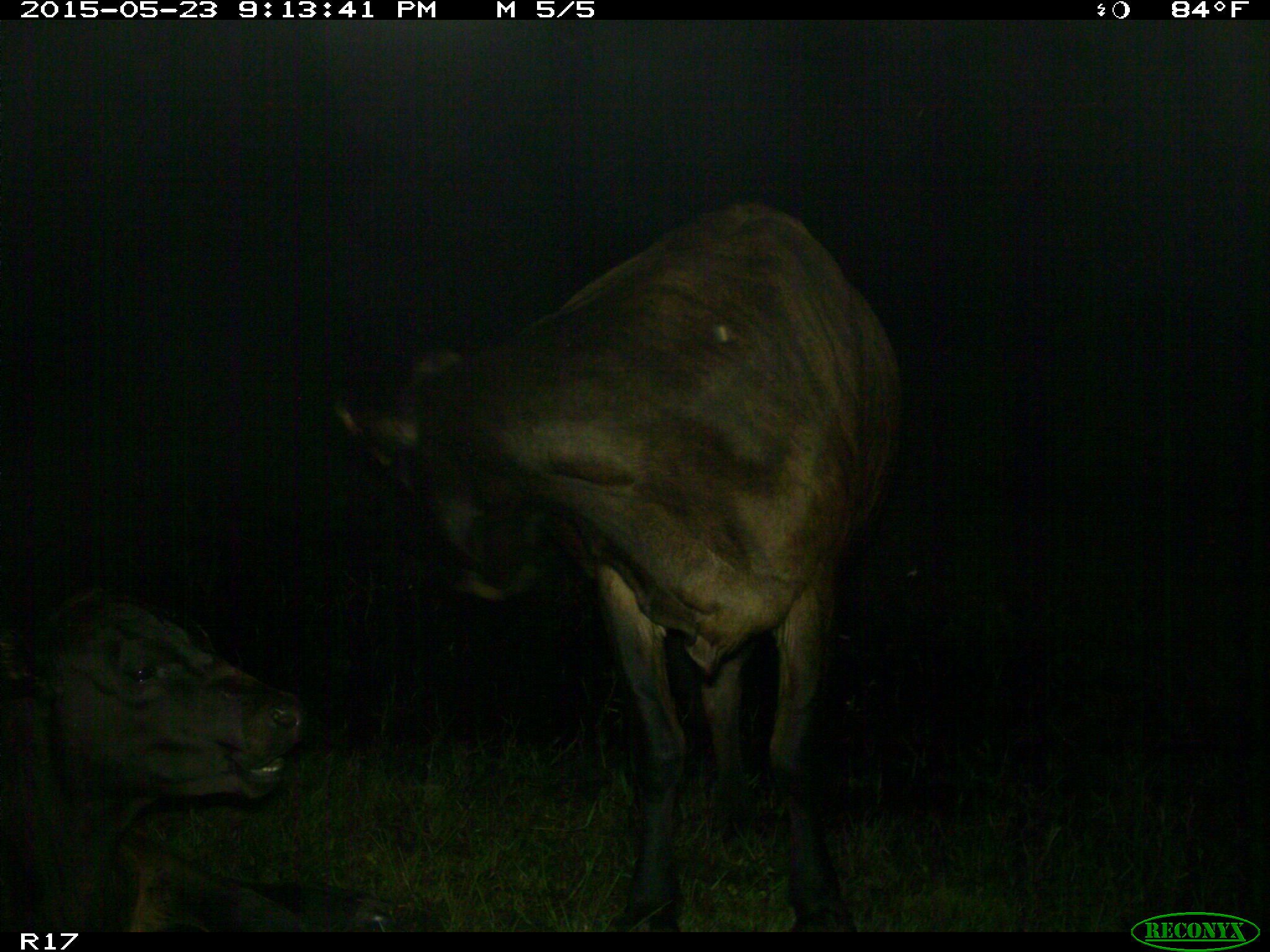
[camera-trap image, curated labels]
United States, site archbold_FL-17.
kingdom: Animalia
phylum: Chordata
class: Mammalia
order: Artiodactyla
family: Bovidae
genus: Bos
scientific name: Bos taurus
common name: domestic cow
Bos taurus (domestic cow).